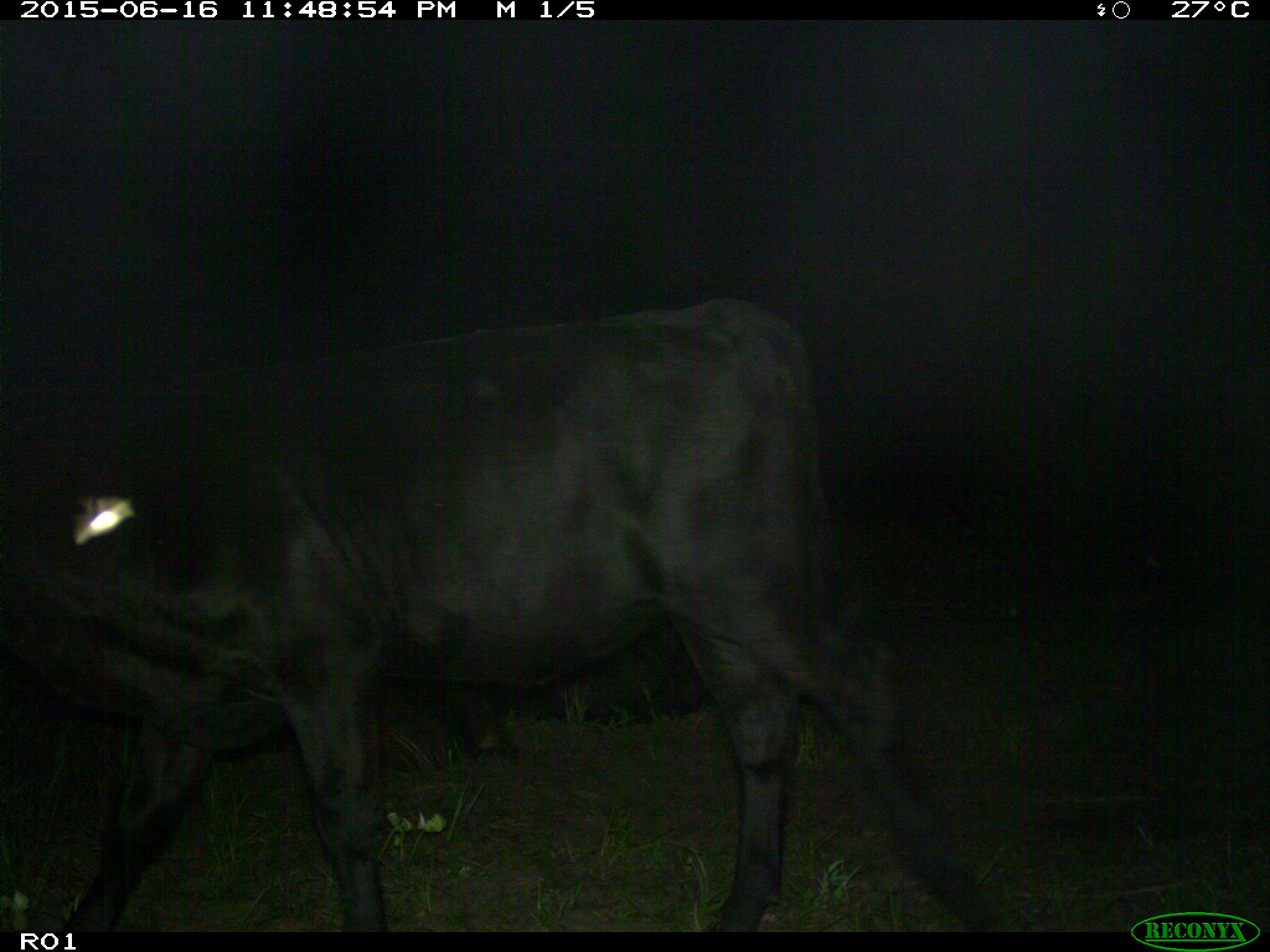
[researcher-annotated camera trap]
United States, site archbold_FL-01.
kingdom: Animalia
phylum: Chordata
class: Mammalia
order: Artiodactyla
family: Bovidae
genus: Bos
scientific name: Bos taurus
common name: domestic cow